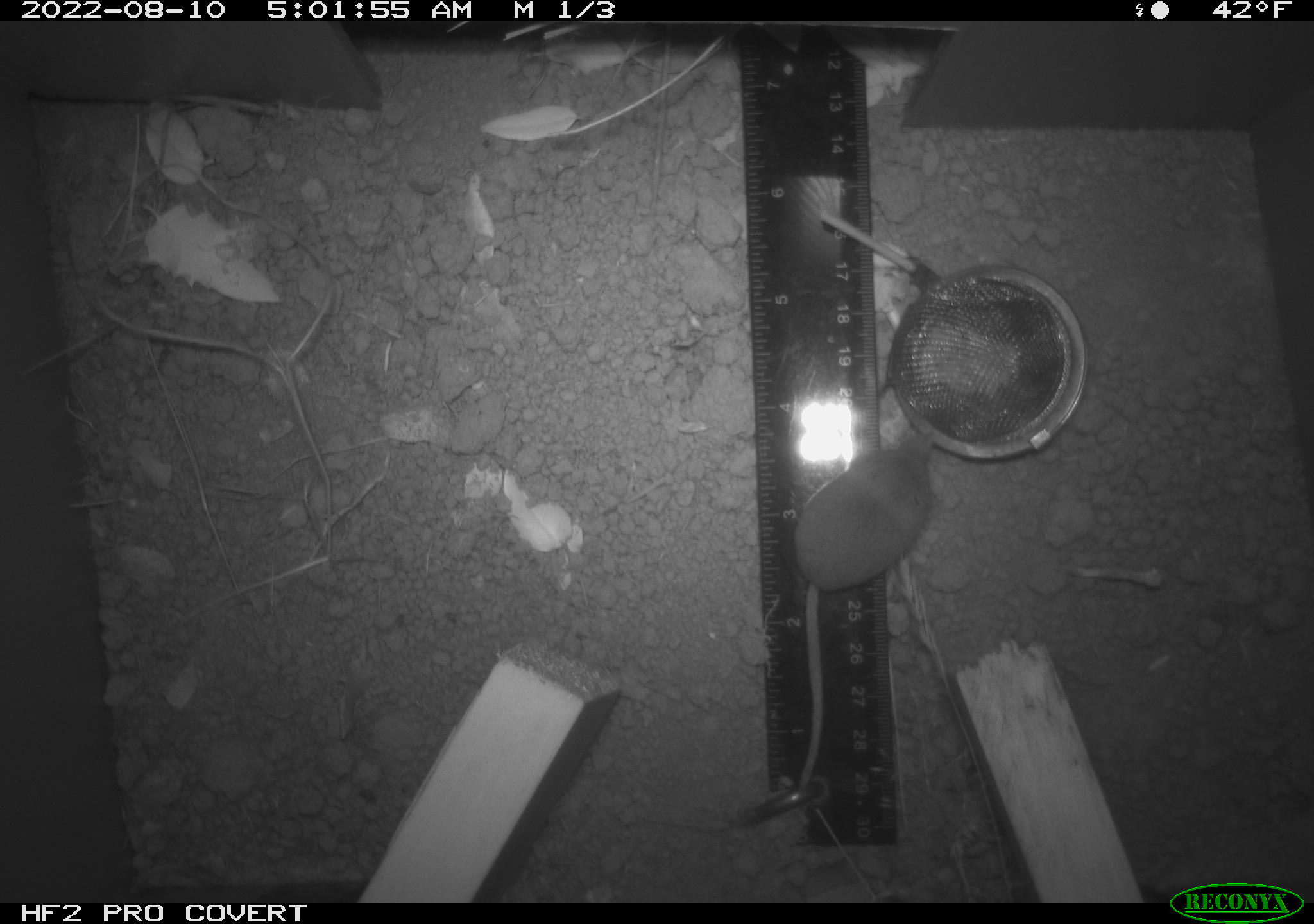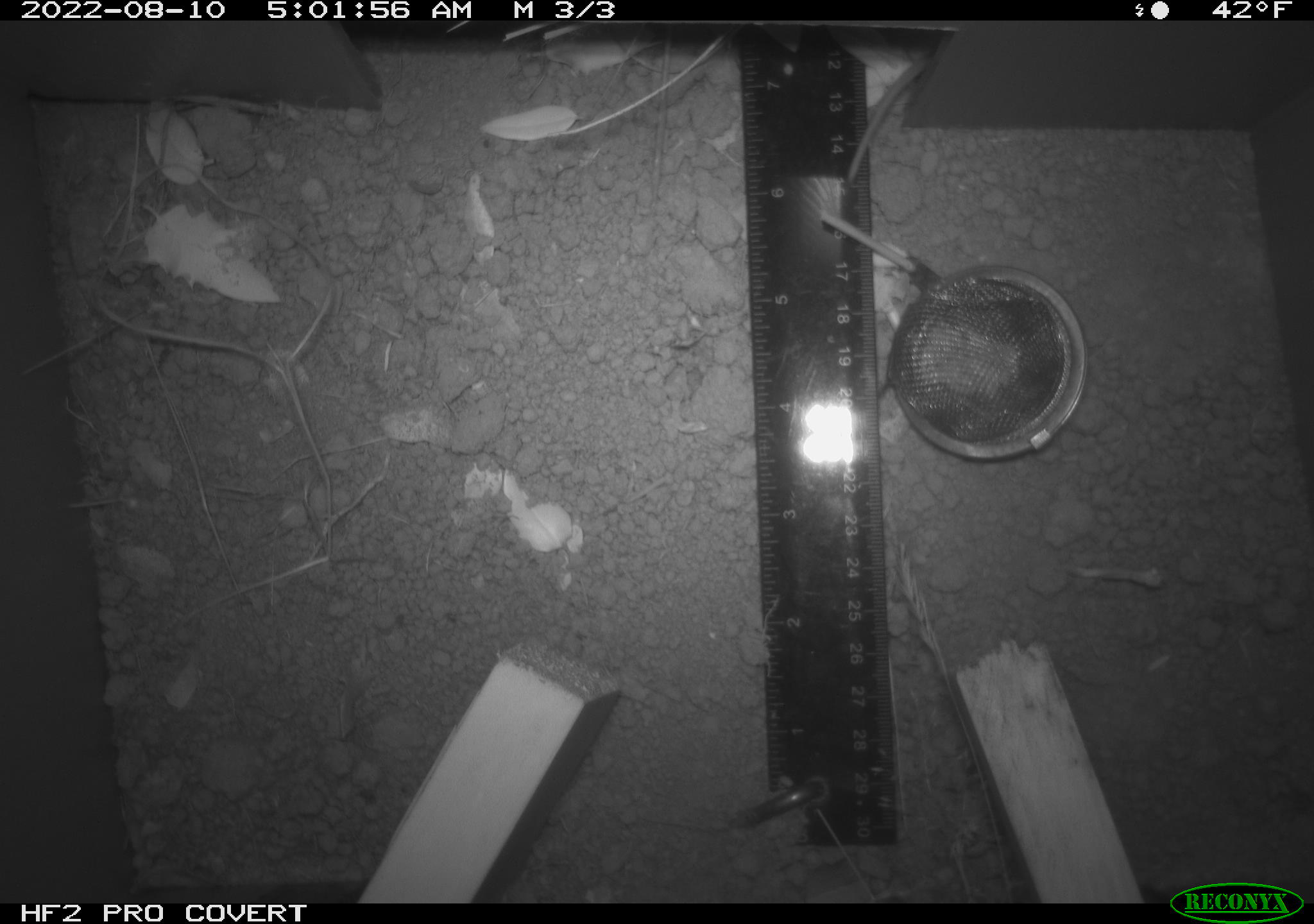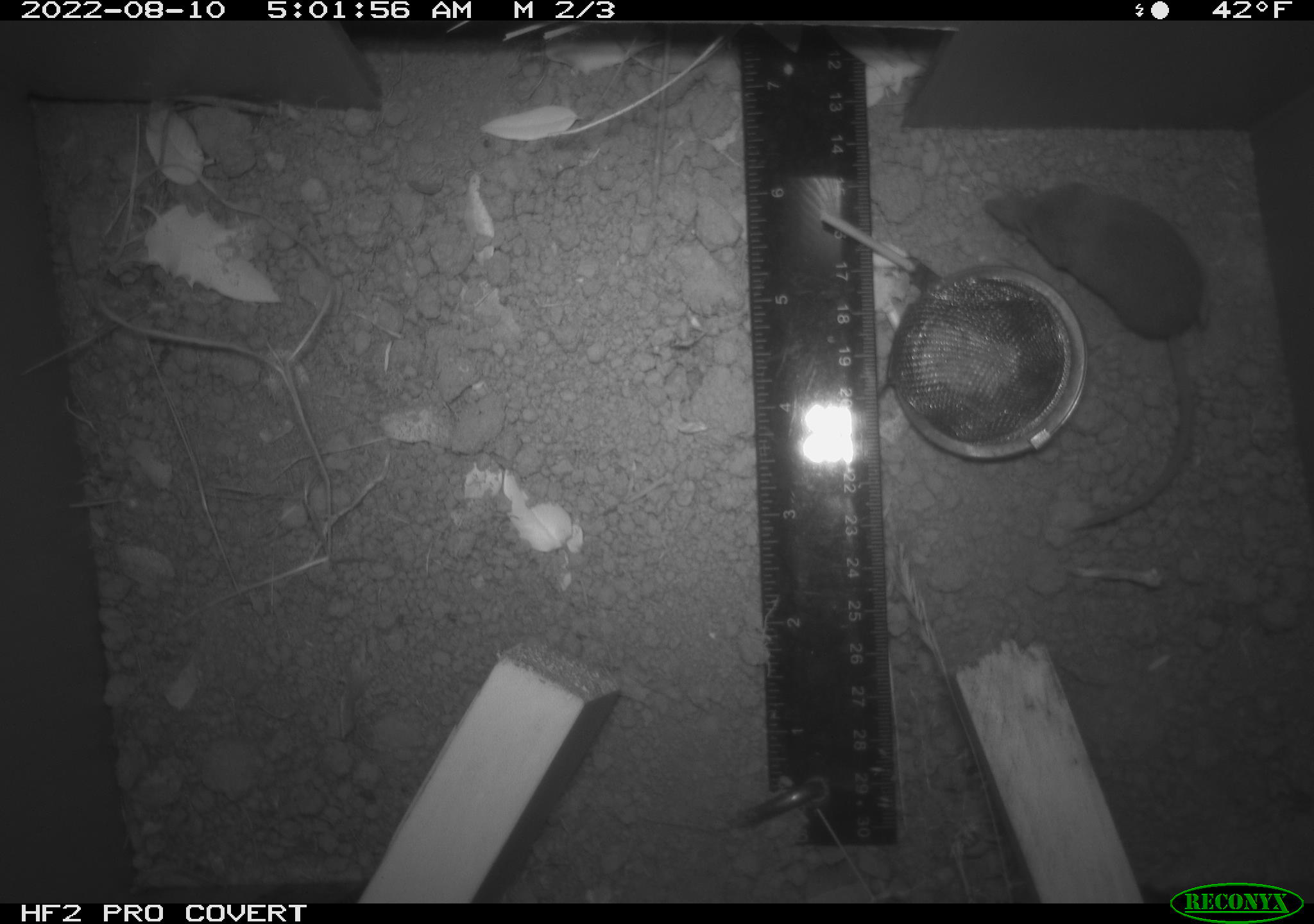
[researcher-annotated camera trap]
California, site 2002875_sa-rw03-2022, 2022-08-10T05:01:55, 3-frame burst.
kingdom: Animalia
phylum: Chordata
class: Mammalia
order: Eulipotyphla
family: Soricidae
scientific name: Soricidae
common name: shrews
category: soricidae family